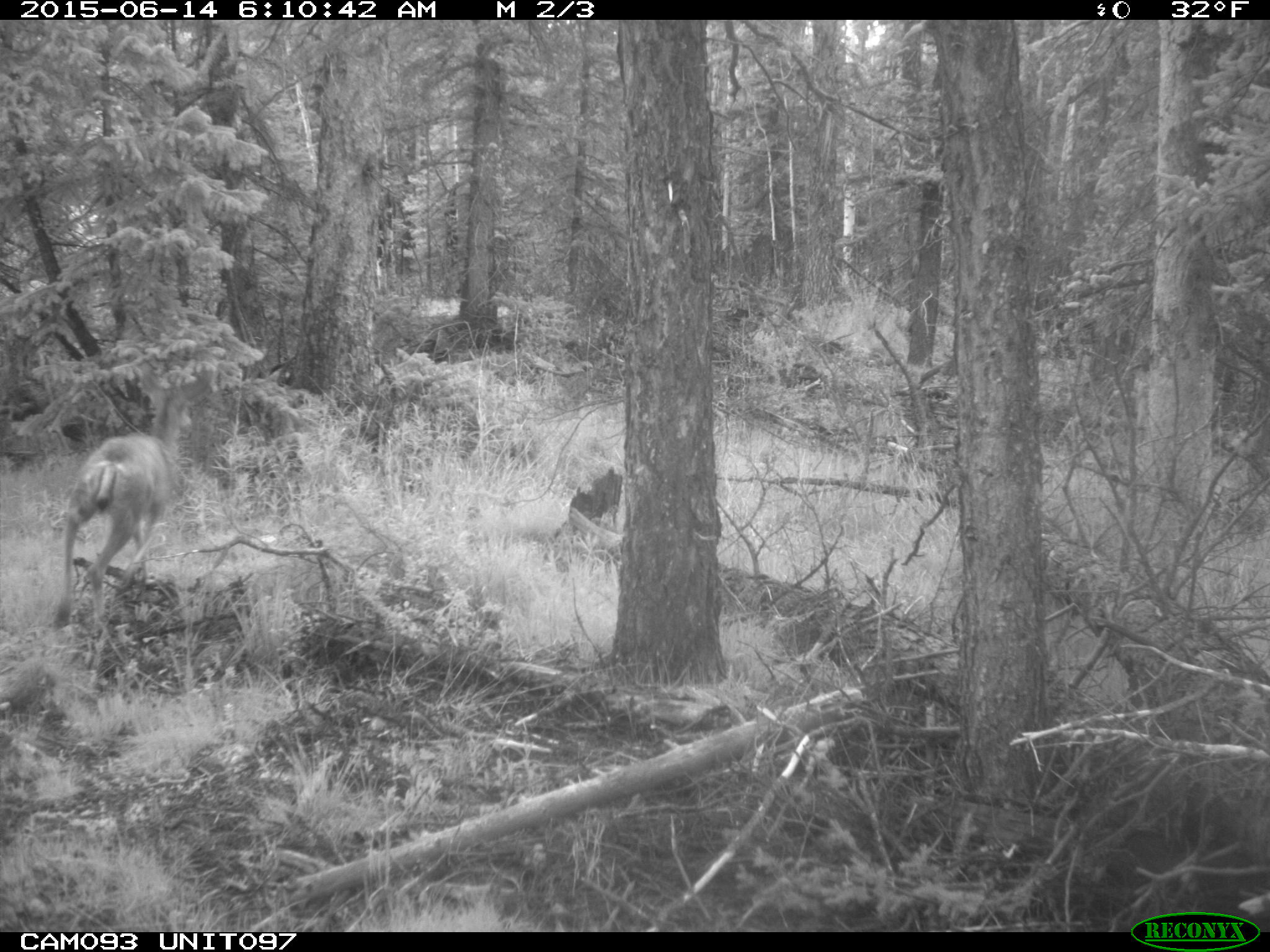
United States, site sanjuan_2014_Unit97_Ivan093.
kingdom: Animalia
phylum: Chordata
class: Mammalia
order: Artiodactyla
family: Cervidae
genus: Odocoileus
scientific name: Odocoileus hemionus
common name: mule deer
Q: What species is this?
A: Odocoileus hemionus (mule deer).